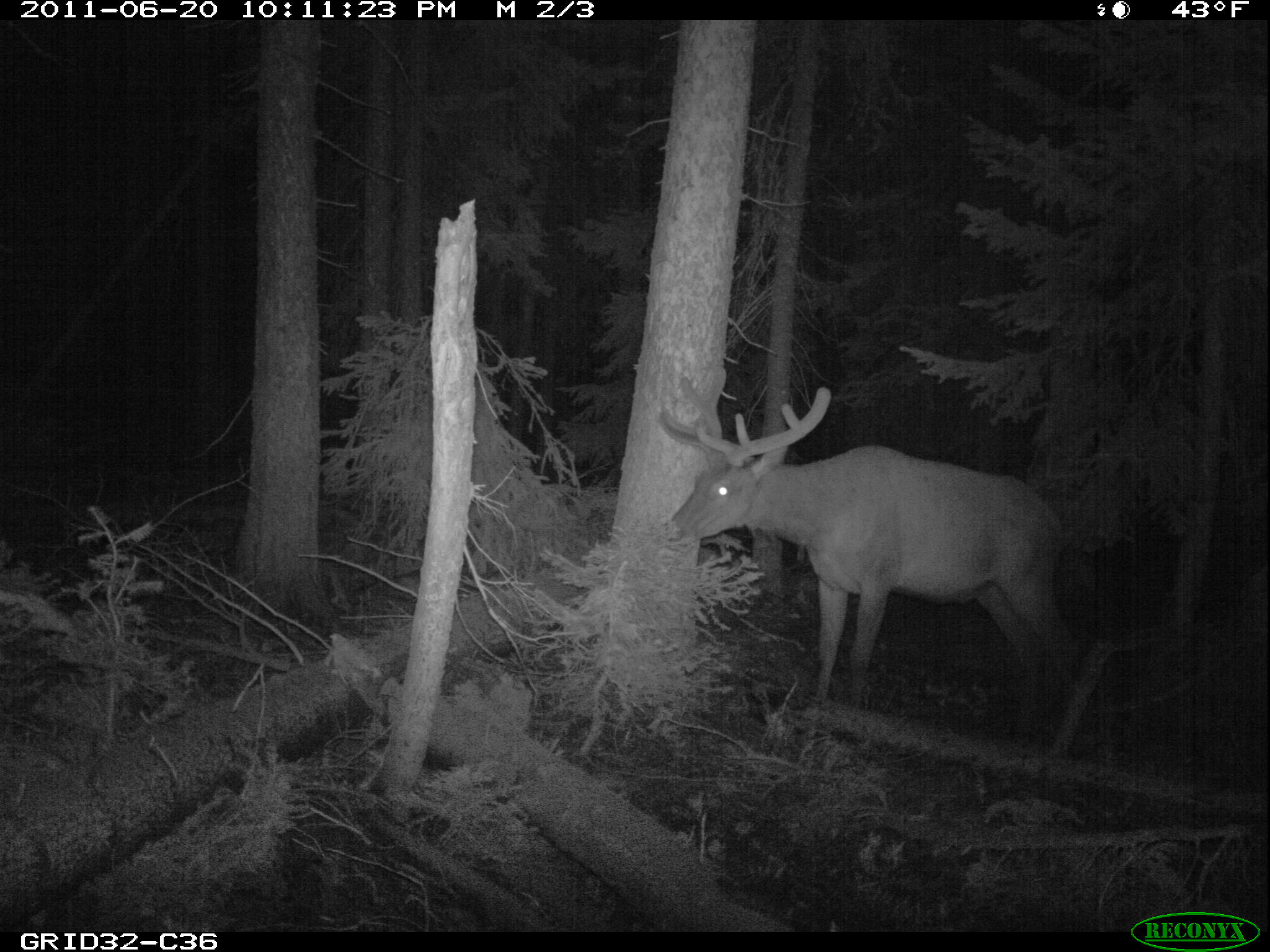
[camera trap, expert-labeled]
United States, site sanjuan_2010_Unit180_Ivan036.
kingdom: Animalia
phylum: Chordata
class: Mammalia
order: Artiodactyla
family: Cervidae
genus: Cervus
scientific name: Cervus elaphus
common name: red deer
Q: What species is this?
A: Cervus elaphus (red deer).